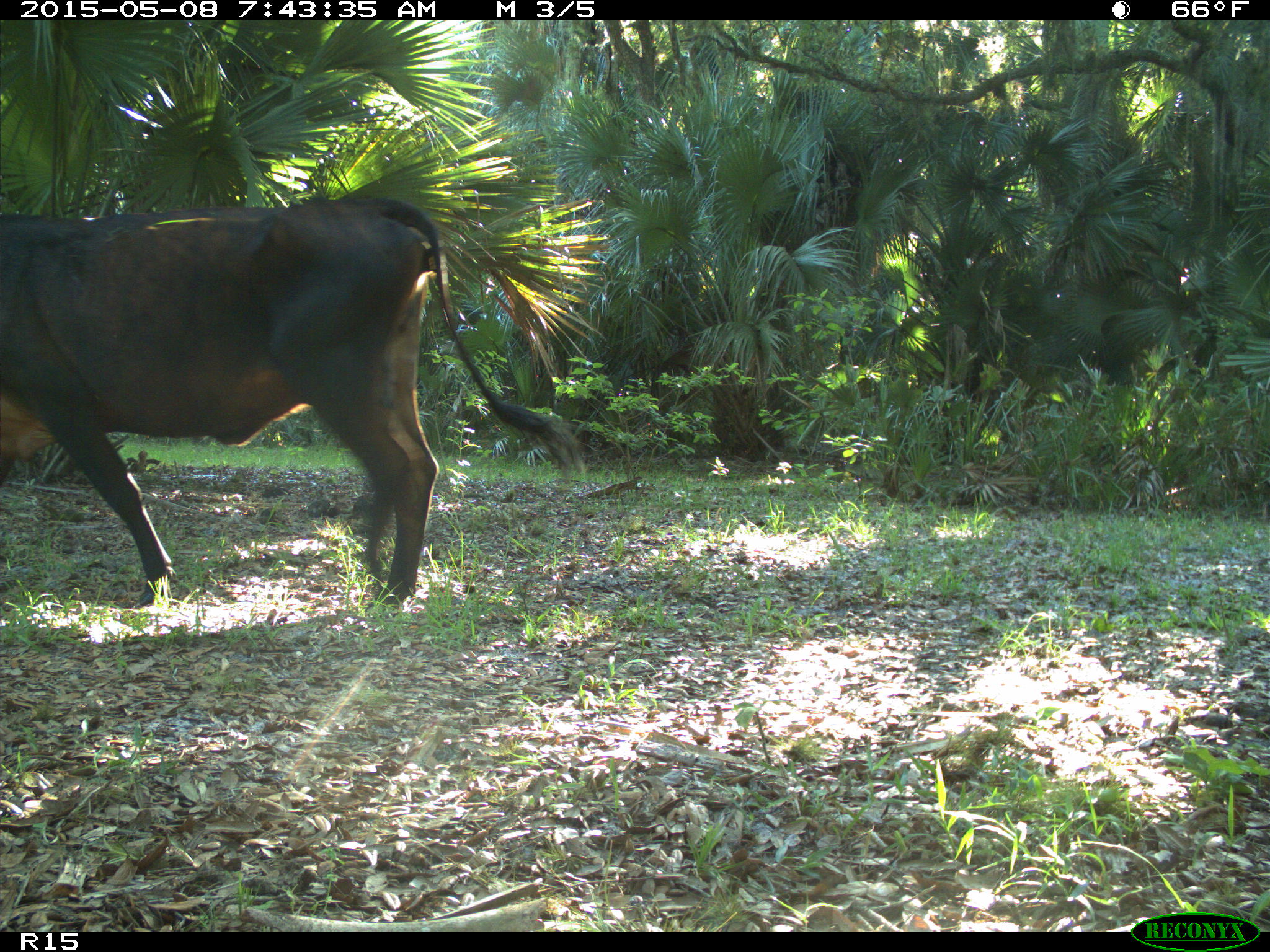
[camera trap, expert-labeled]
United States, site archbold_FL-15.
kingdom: Animalia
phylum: Chordata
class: Mammalia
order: Artiodactyla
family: Bovidae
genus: Bos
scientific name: Bos taurus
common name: domestic cow